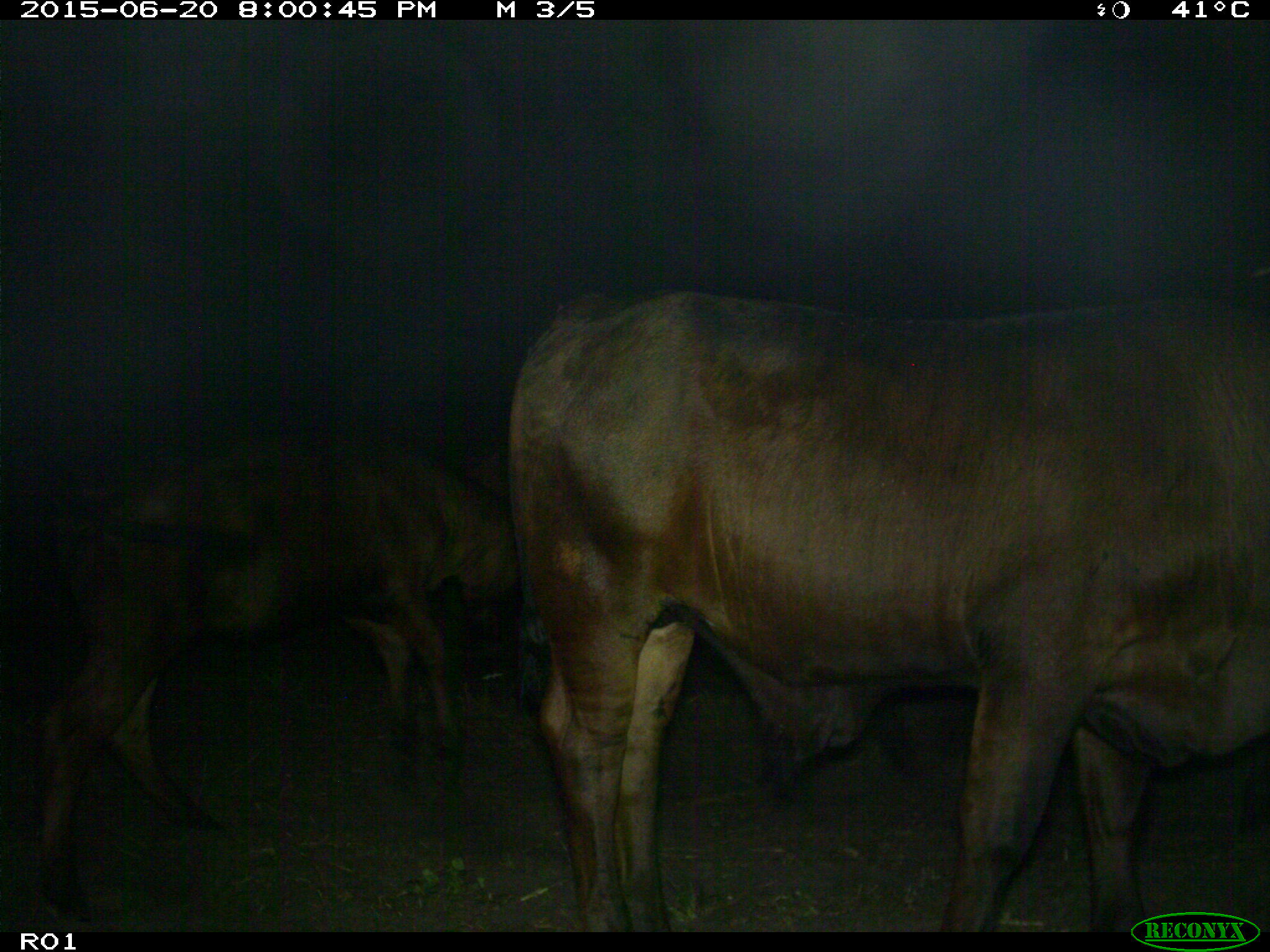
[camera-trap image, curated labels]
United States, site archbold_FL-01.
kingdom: Animalia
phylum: Chordata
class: Mammalia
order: Artiodactyla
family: Bovidae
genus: Bos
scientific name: Bos taurus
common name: domestic cow